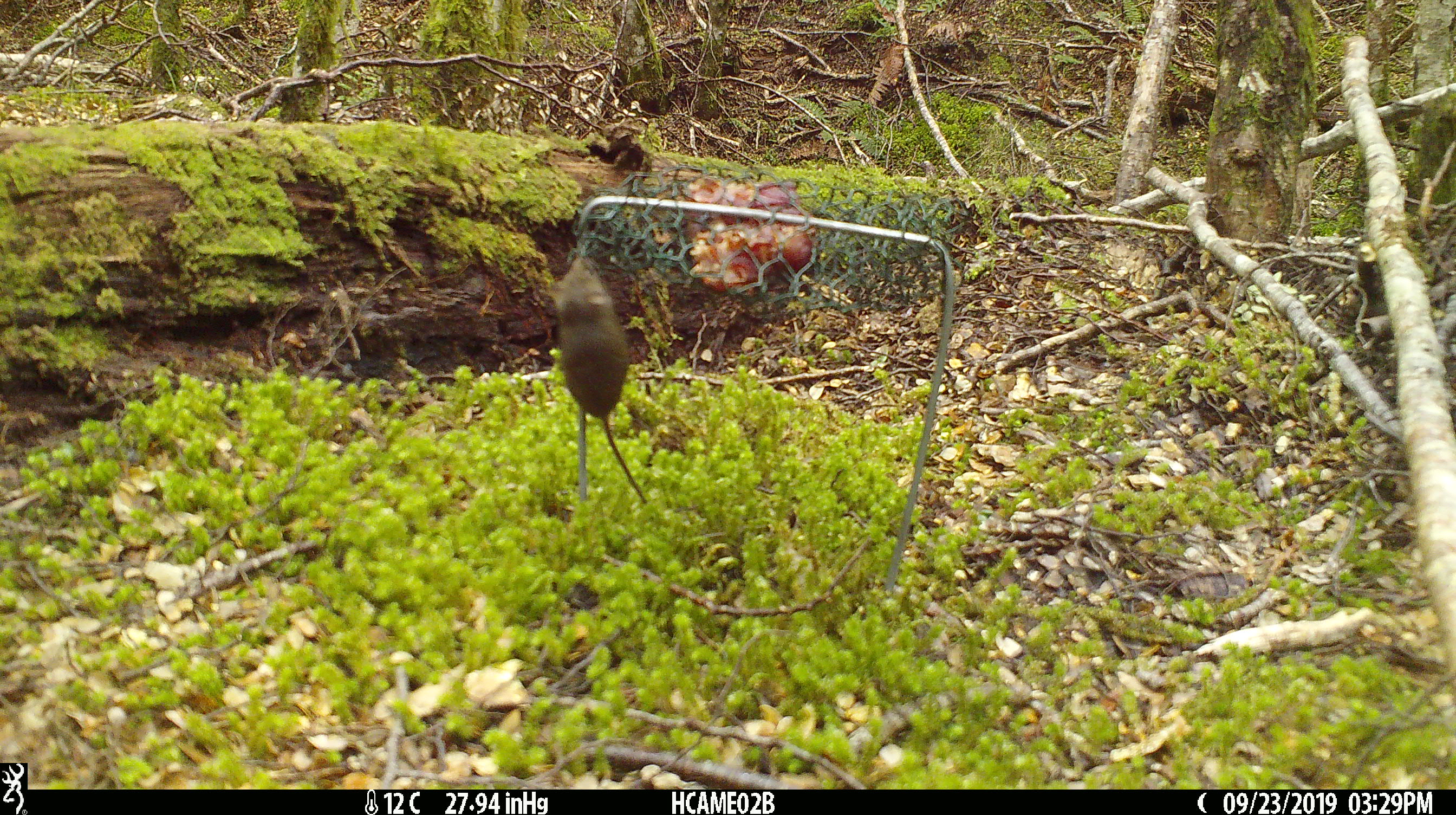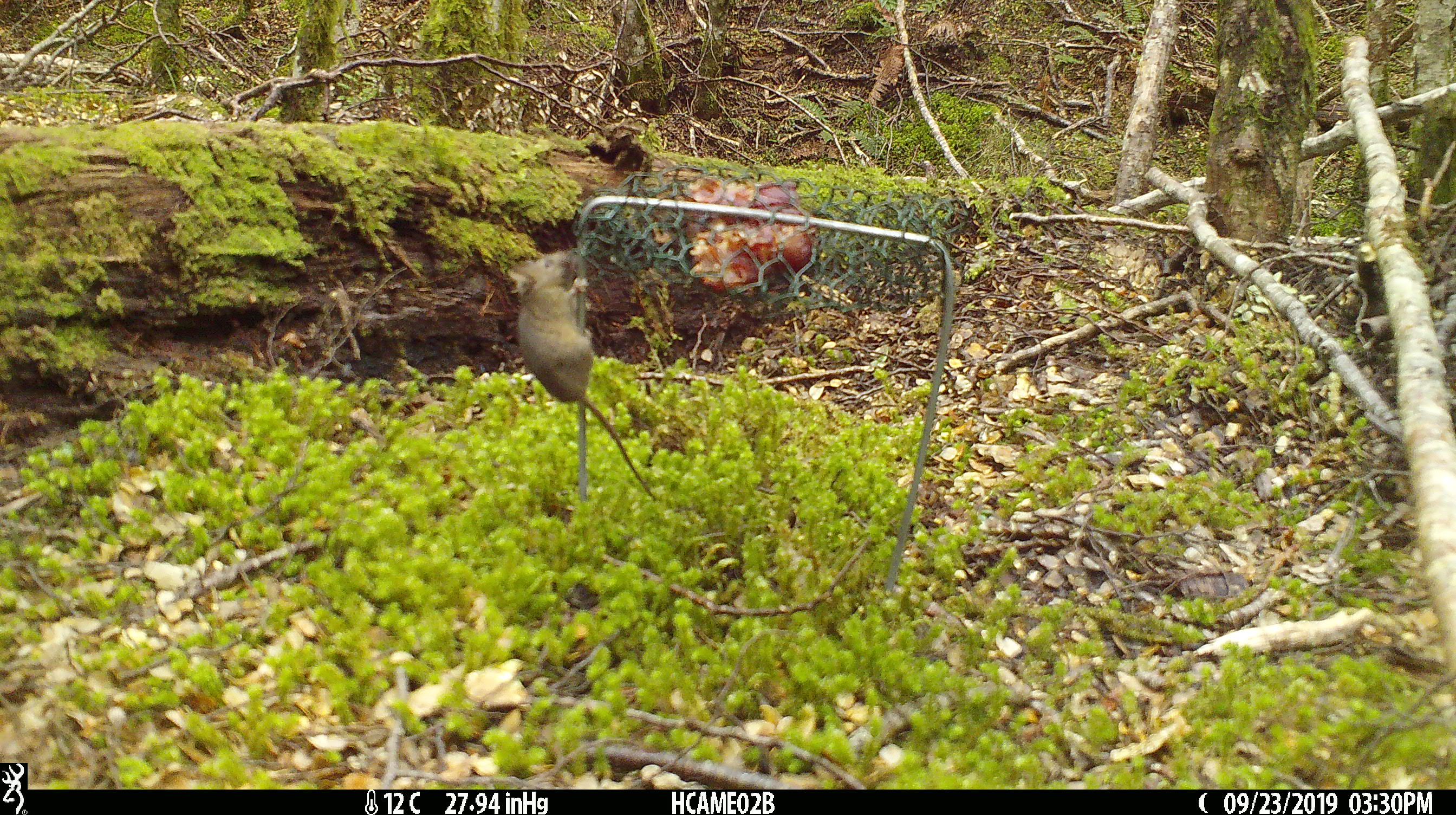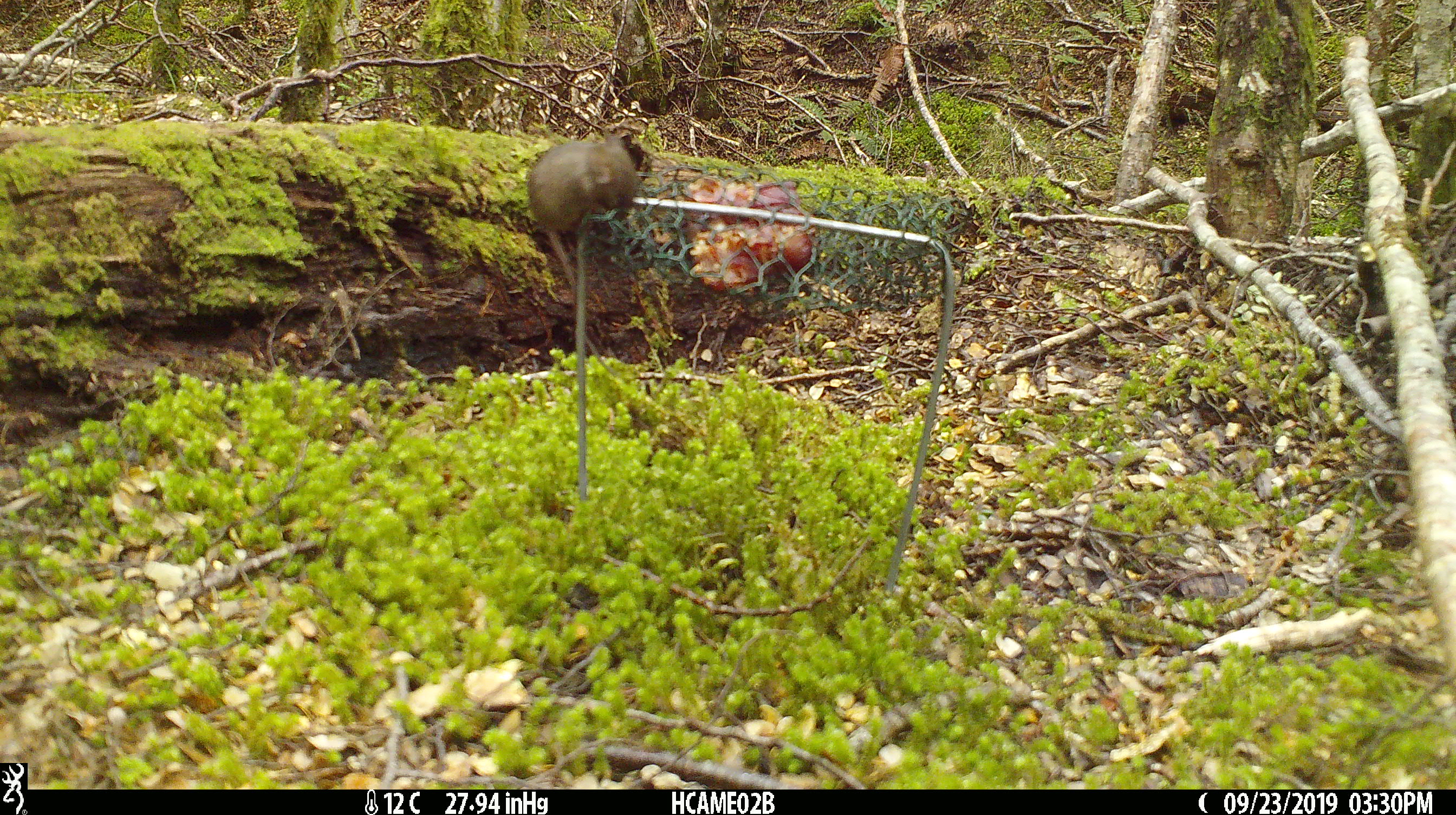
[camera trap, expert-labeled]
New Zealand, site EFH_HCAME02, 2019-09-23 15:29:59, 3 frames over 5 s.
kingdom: Animalia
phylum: Chordata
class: Mammalia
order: Rodentia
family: Muridae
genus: Mus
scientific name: Mus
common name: mouse